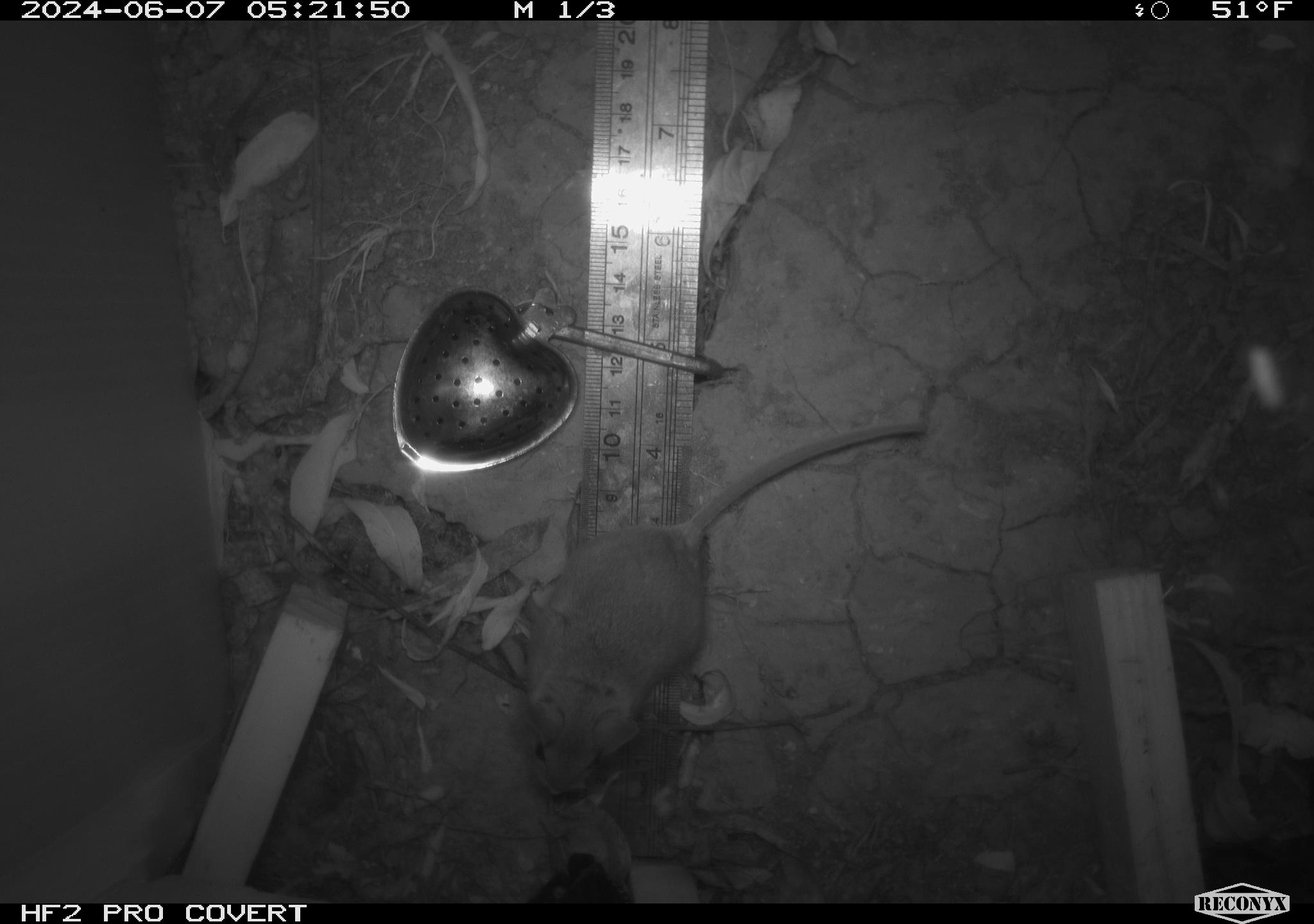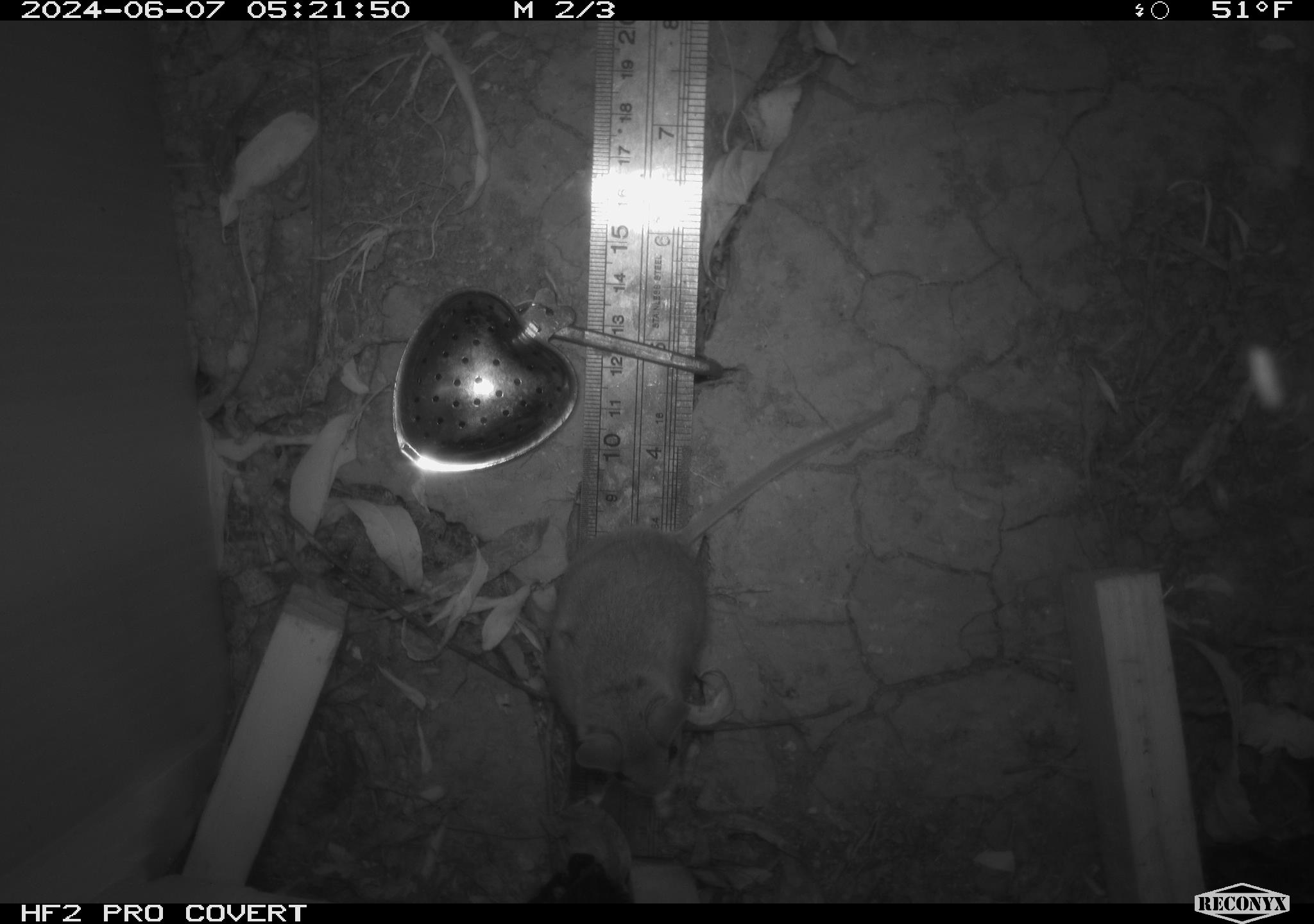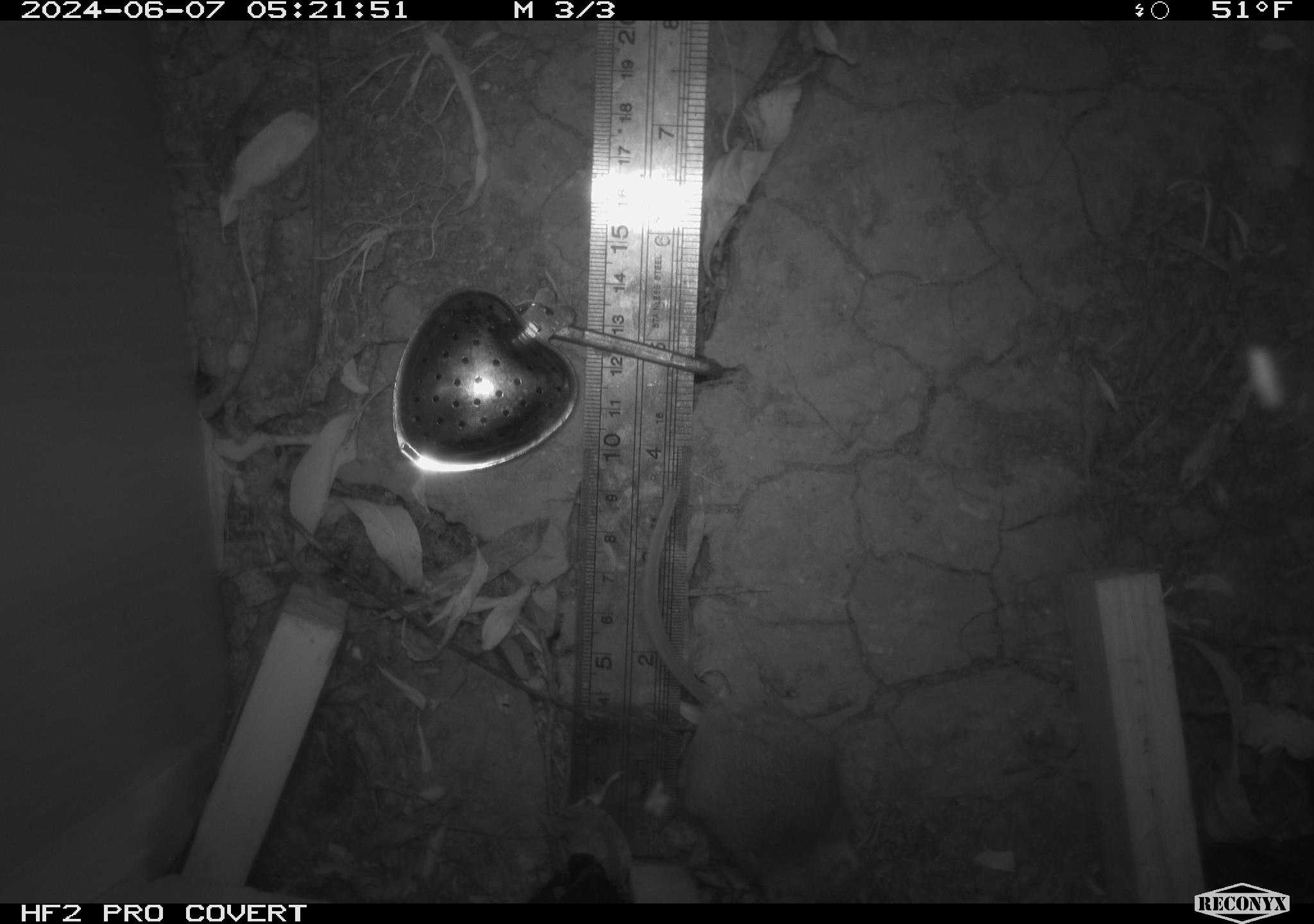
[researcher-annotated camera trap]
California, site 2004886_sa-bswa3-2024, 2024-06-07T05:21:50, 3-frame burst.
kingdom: Animalia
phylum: Chordata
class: Mammalia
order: Rodentia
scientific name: Rodentia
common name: mouse species